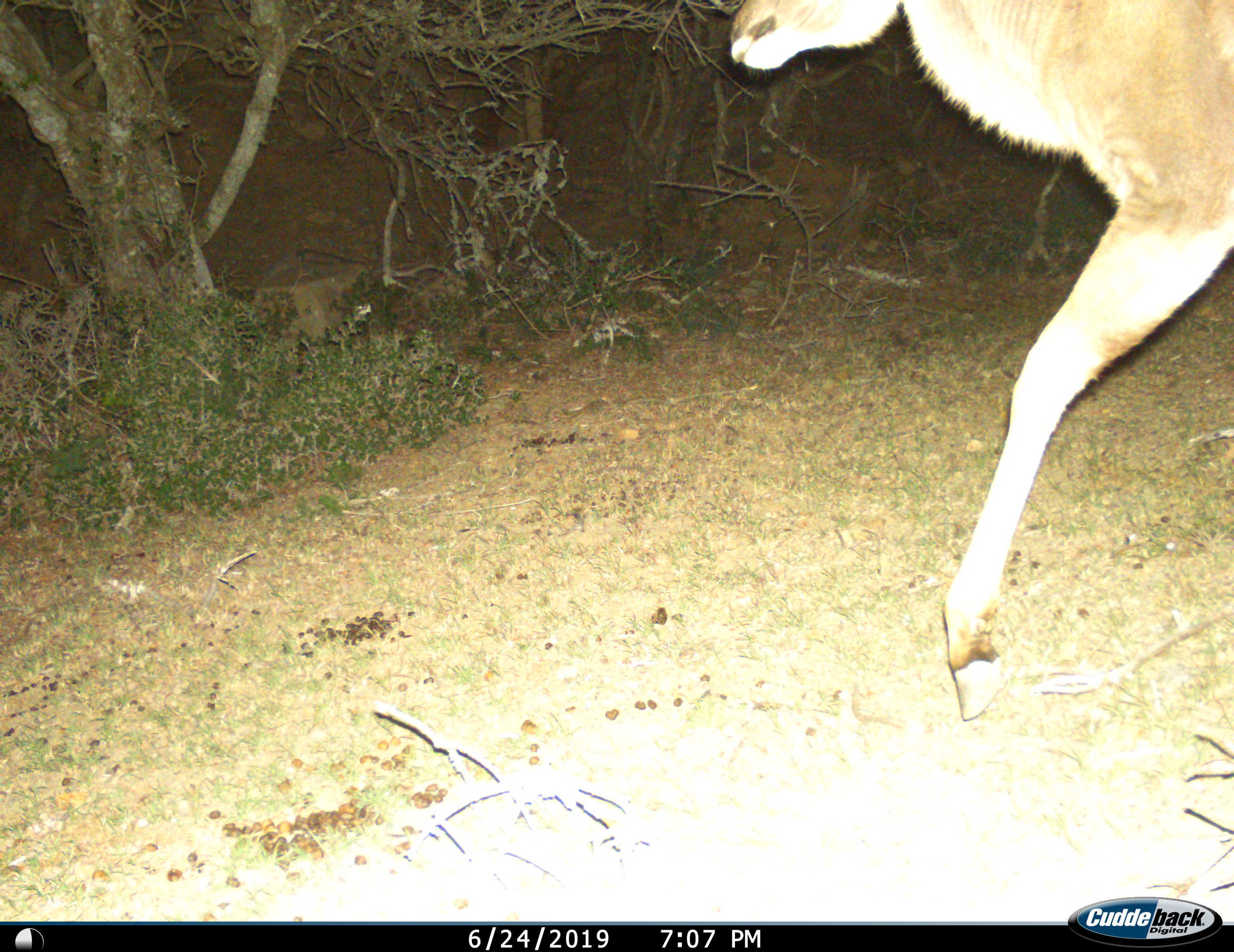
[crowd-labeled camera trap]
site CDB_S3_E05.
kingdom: Animalia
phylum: Chordata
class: Mammalia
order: Artiodactyla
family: Bovidae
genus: Tragelaphus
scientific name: Tragelaphus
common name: kudu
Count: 1.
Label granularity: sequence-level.